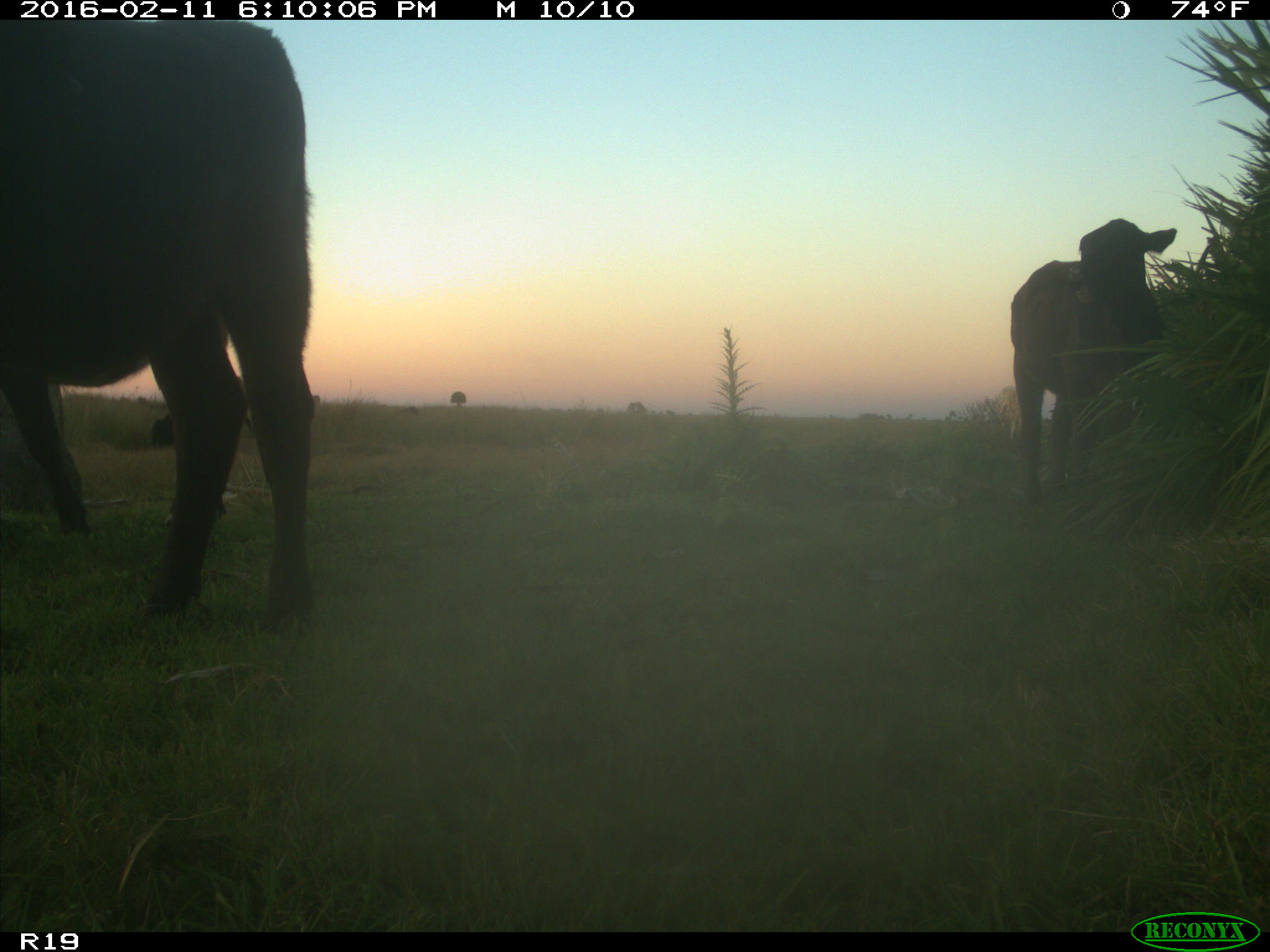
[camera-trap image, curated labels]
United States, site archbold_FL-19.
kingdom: Animalia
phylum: Chordata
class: Mammalia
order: Artiodactyla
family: Bovidae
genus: Bos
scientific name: Bos taurus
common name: domestic cow